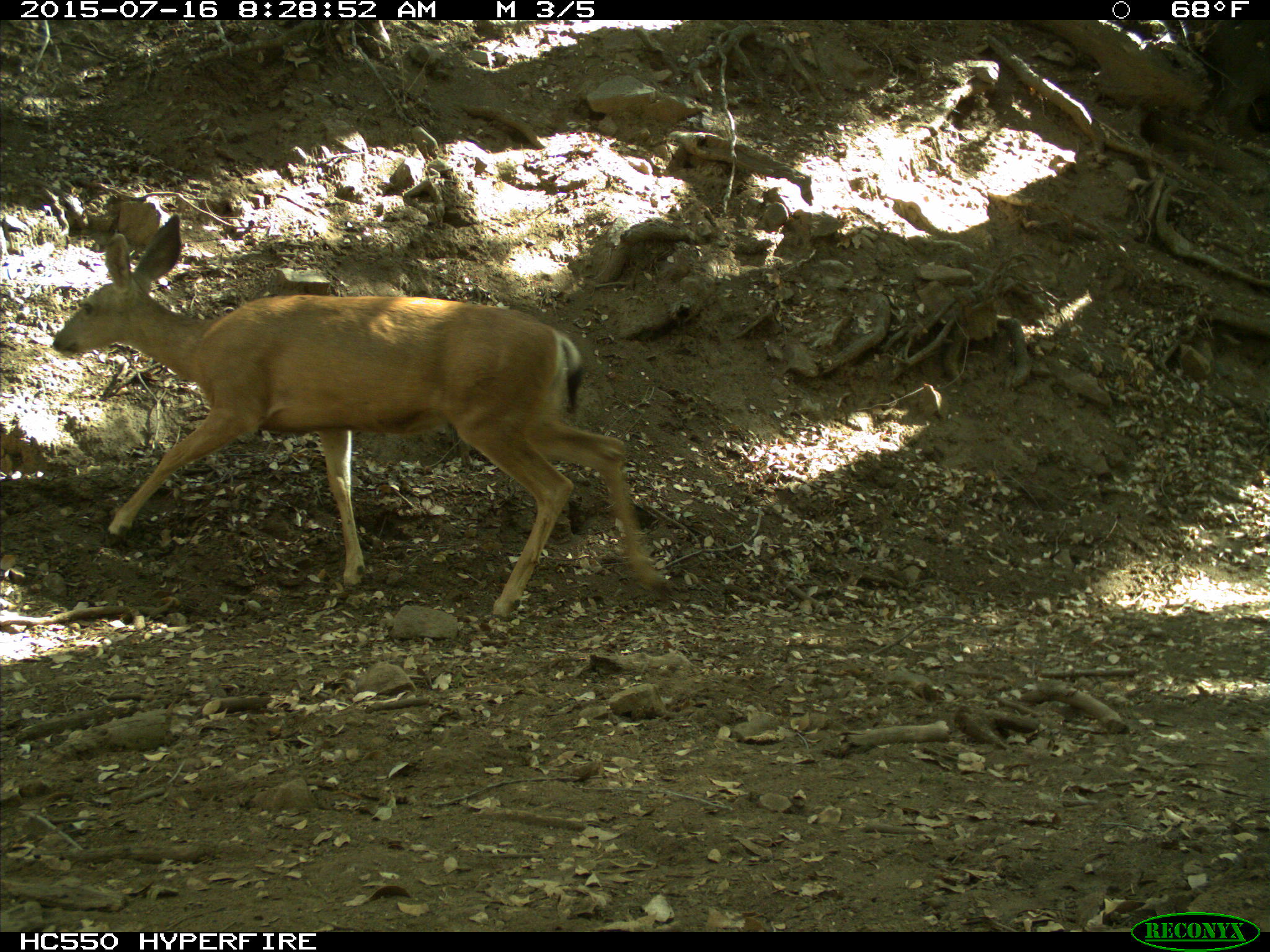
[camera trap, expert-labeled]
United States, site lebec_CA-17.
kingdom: Animalia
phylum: Chordata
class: Mammalia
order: Artiodactyla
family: Cervidae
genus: Odocoileus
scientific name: Odocoileus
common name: deer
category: unidentified deer